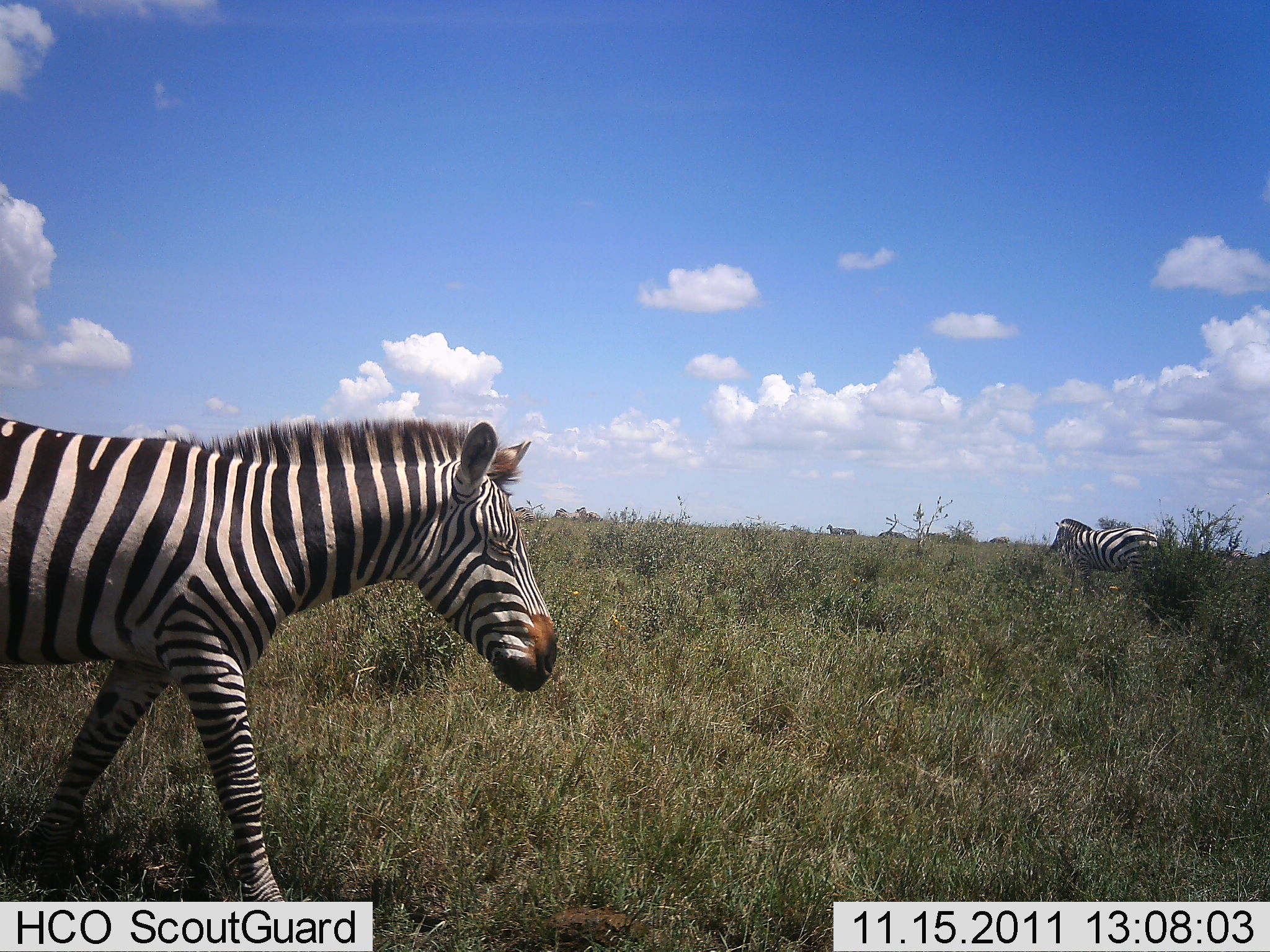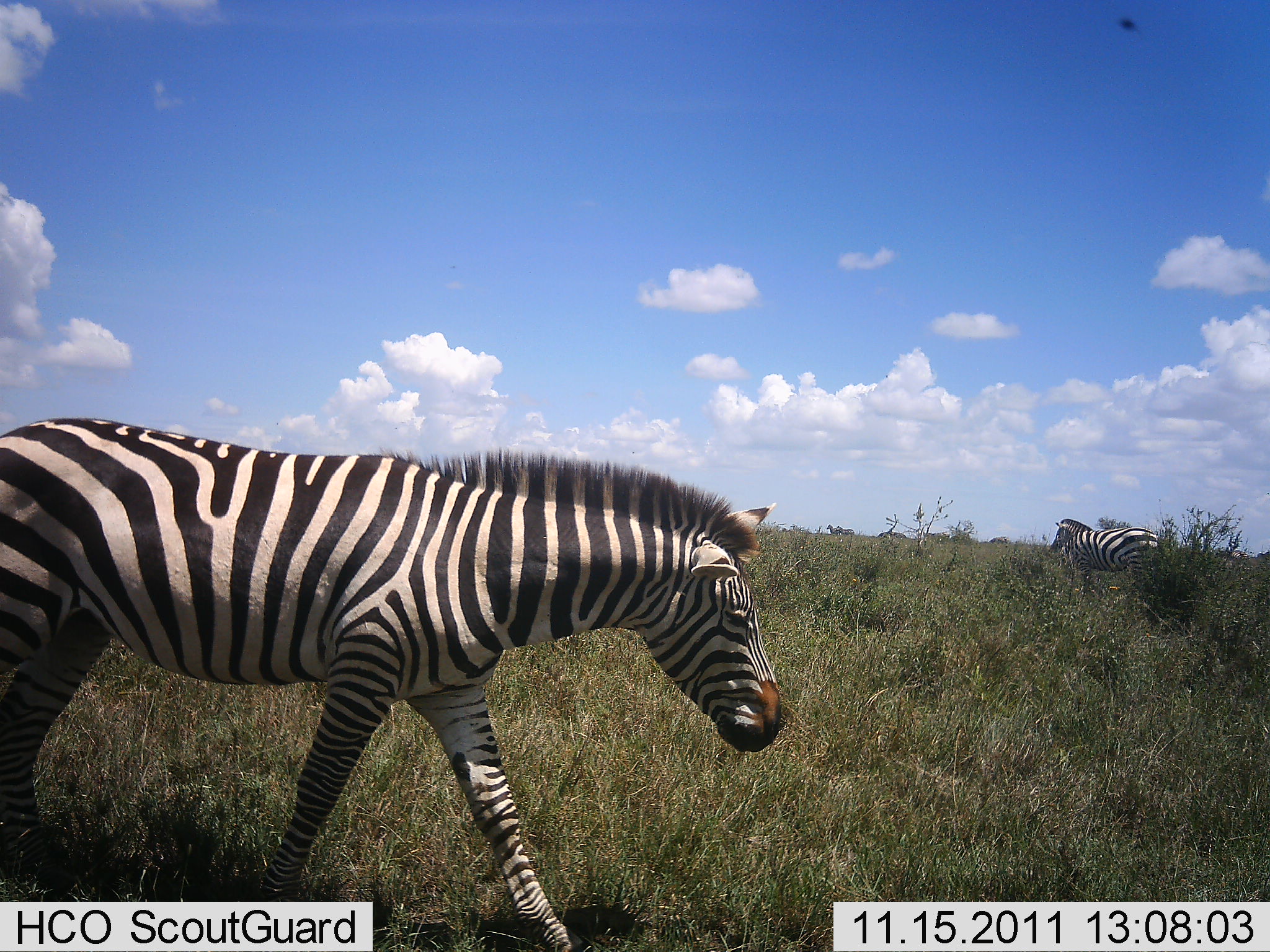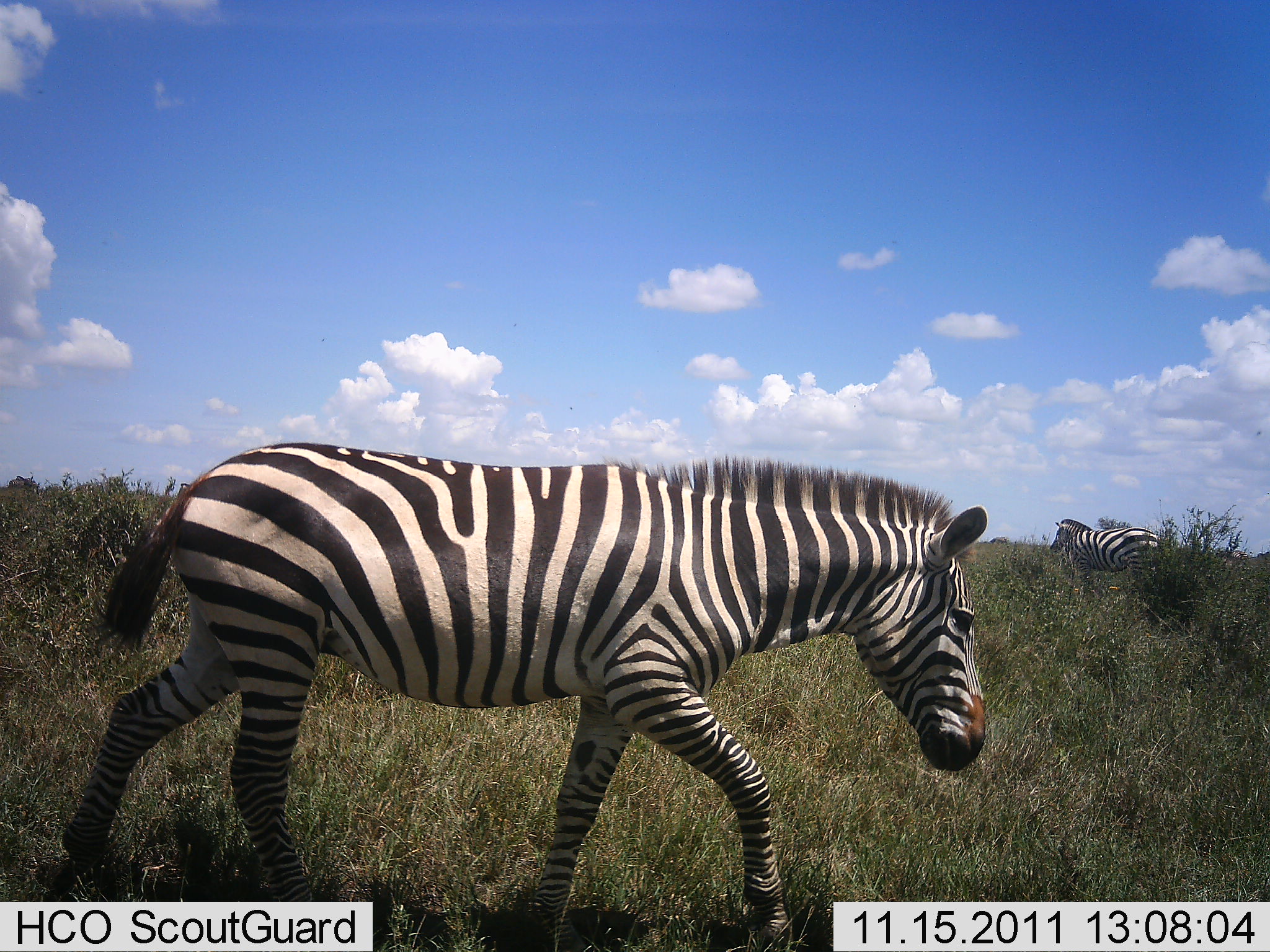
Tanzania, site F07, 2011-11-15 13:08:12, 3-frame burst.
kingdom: Animalia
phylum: Chordata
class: Mammalia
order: Perissodactyla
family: Equidae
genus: Equus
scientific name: Equus quagga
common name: plains zebra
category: zebra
Zebra (plains zebra) (Equus quagga), count 2. Behavior (volunteer vote fractions): standing 47%, resting 0%, moving 93%, interacting 7%. Young present (vote fraction): 0%. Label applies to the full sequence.